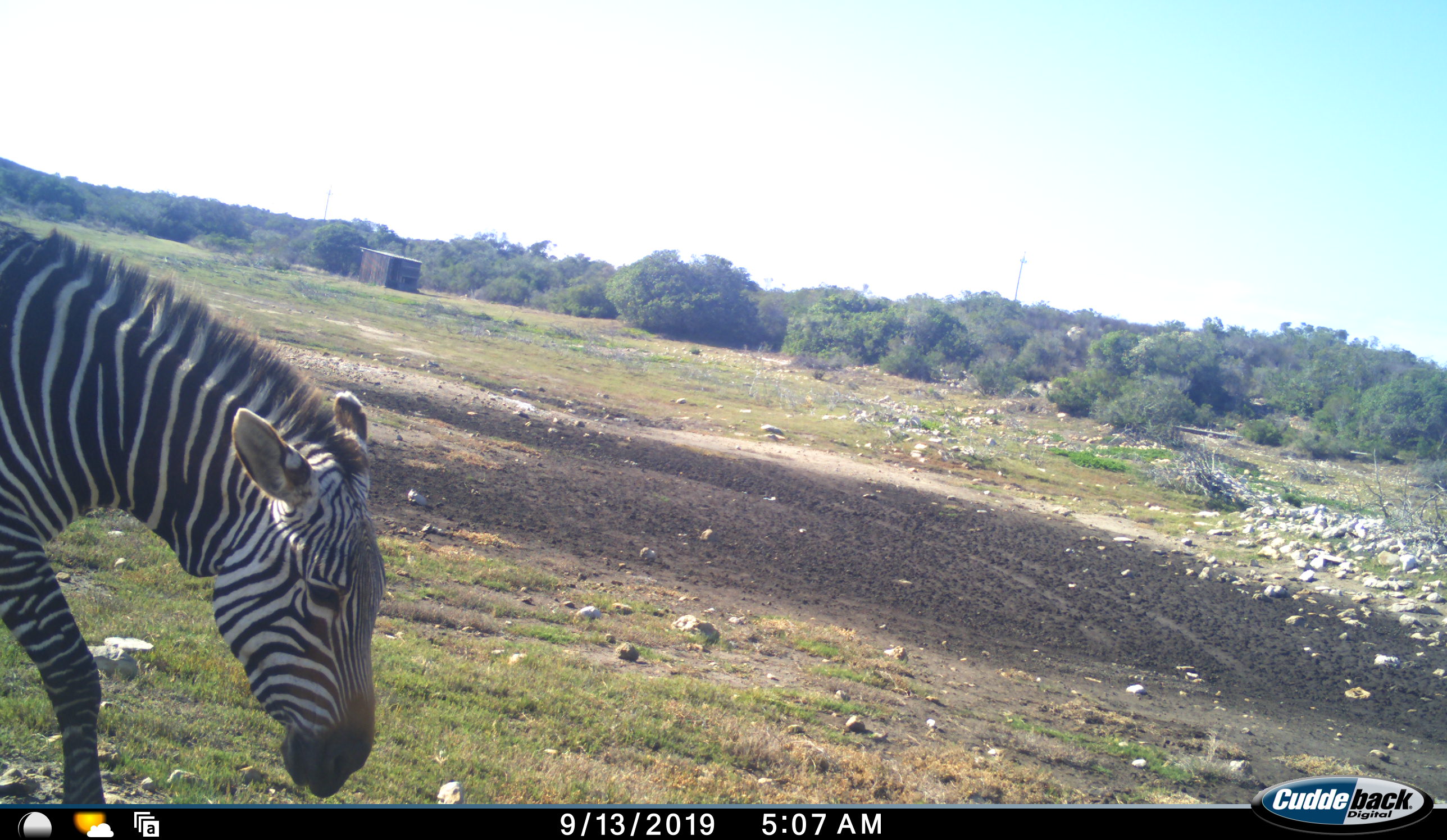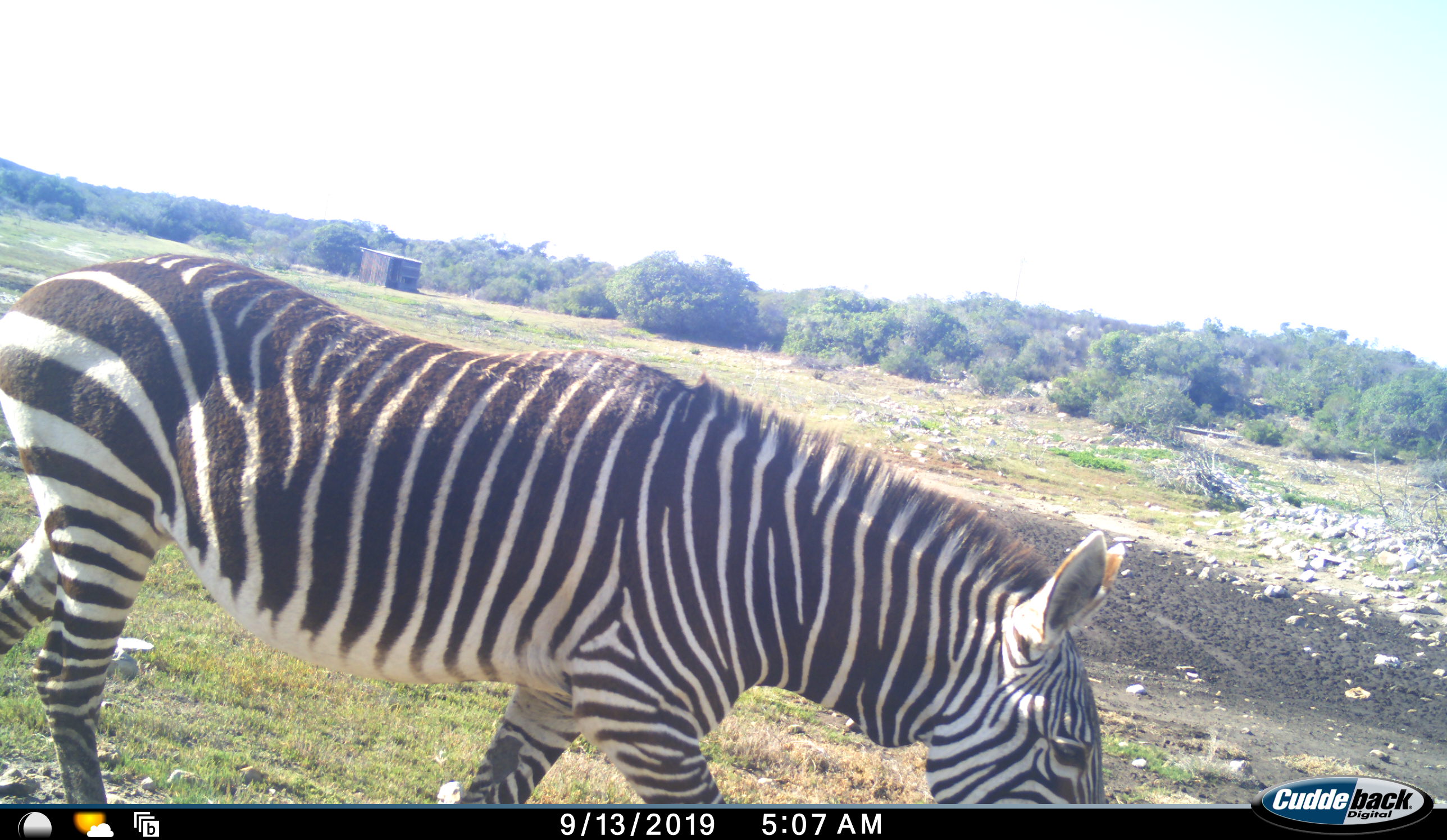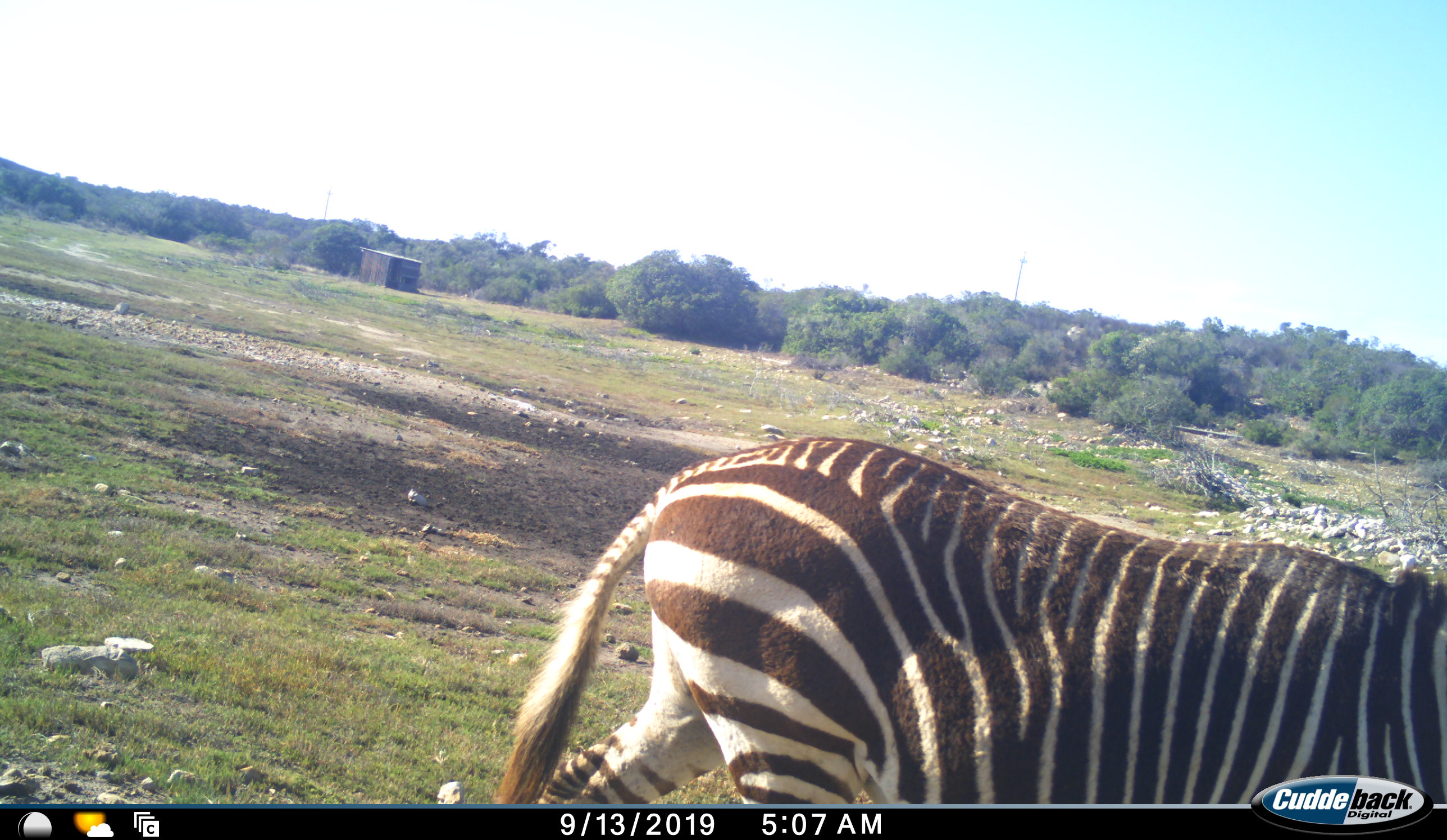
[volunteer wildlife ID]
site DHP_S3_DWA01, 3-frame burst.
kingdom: Animalia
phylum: Chordata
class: Mammalia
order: Perissodactyla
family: Equidae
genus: Equus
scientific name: Equus zebra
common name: mountain zebra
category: zebramountain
Zebramountain (mountain zebra) (Equus zebra), count 1. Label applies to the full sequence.